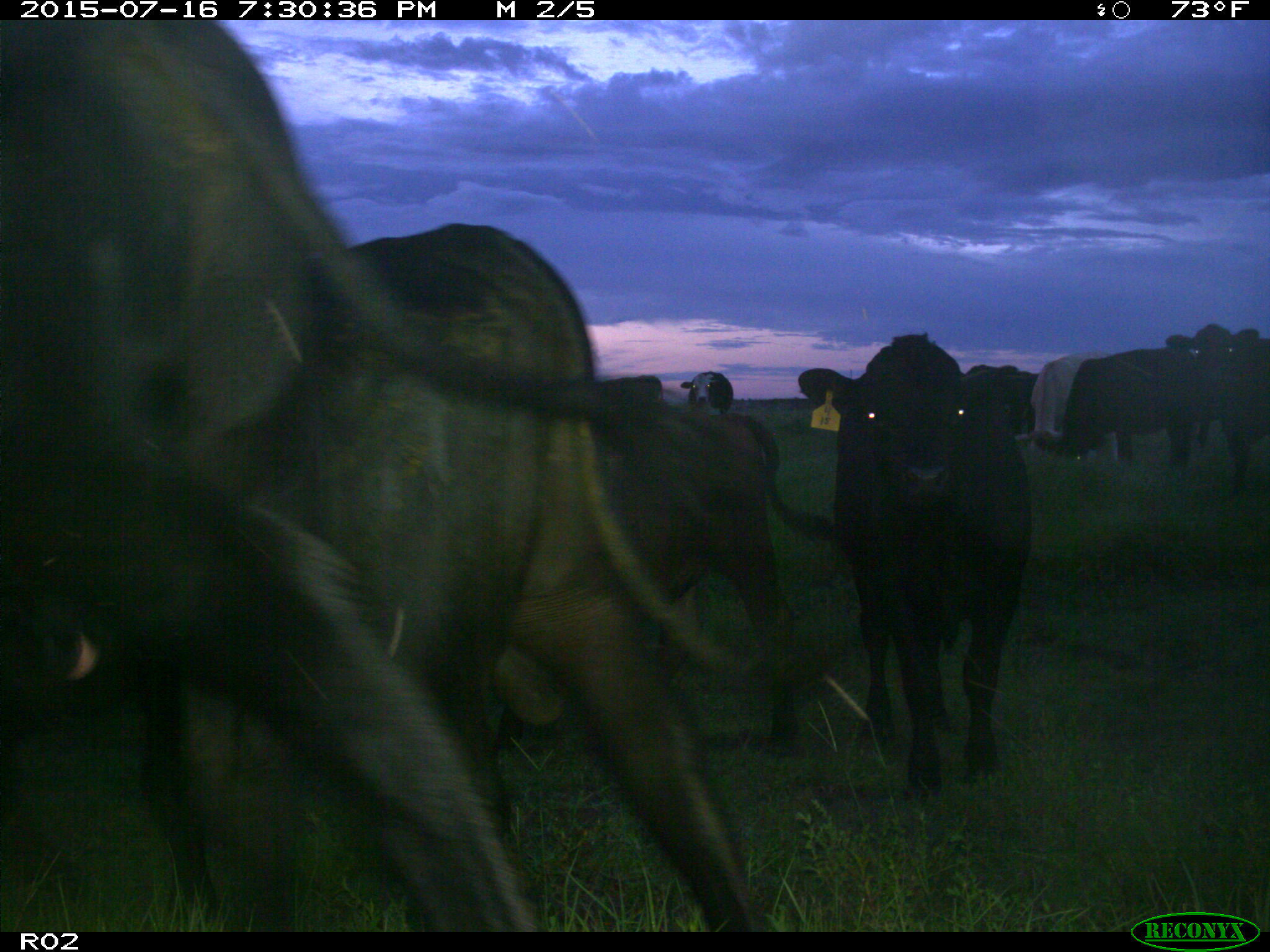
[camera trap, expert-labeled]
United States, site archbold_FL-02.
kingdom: Animalia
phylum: Chordata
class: Mammalia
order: Artiodactyla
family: Bovidae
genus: Bos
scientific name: Bos taurus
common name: domestic cow